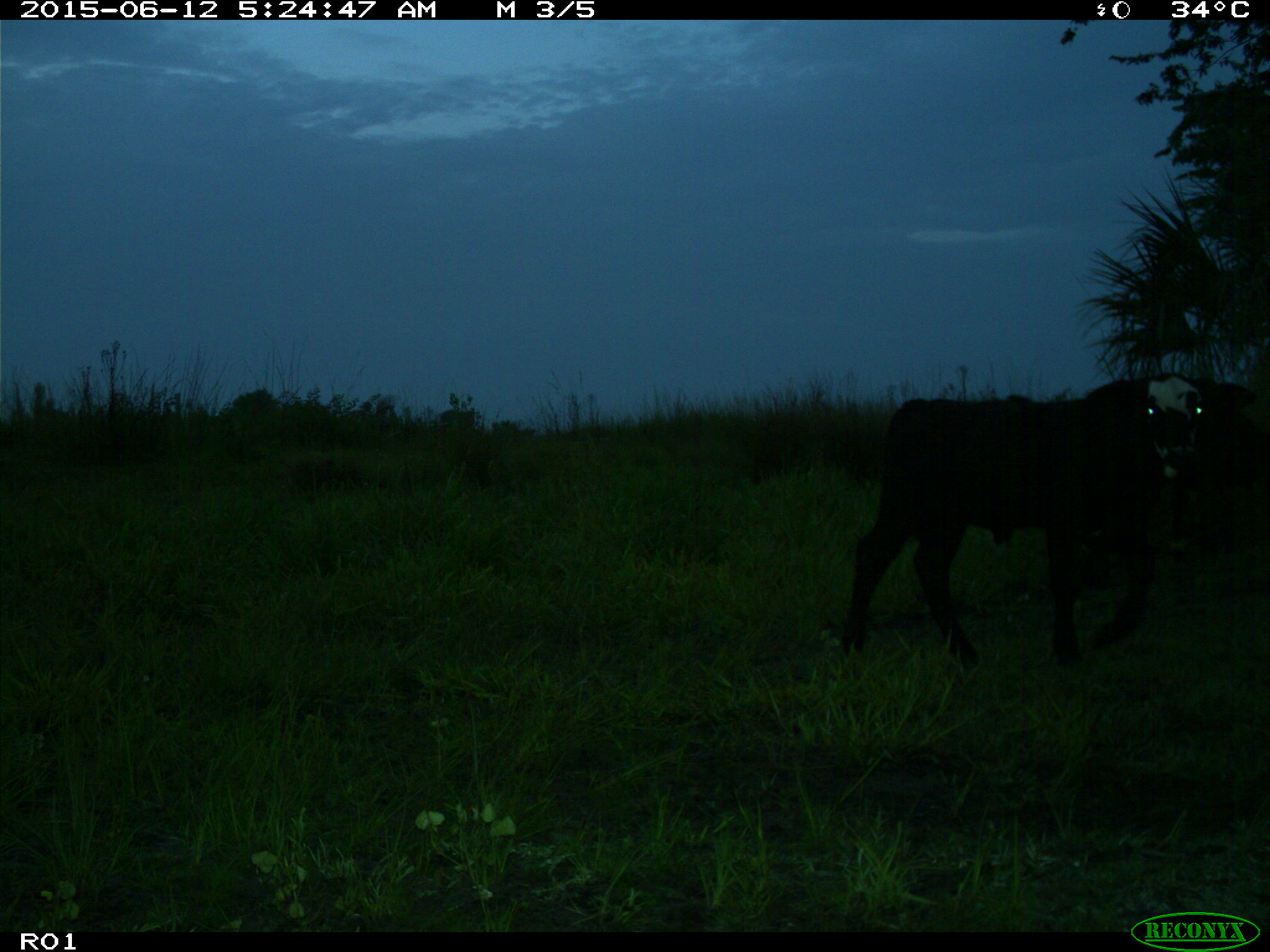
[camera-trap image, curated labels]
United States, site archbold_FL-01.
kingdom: Animalia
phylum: Chordata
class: Mammalia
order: Artiodactyla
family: Bovidae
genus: Bos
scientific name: Bos taurus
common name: domestic cow